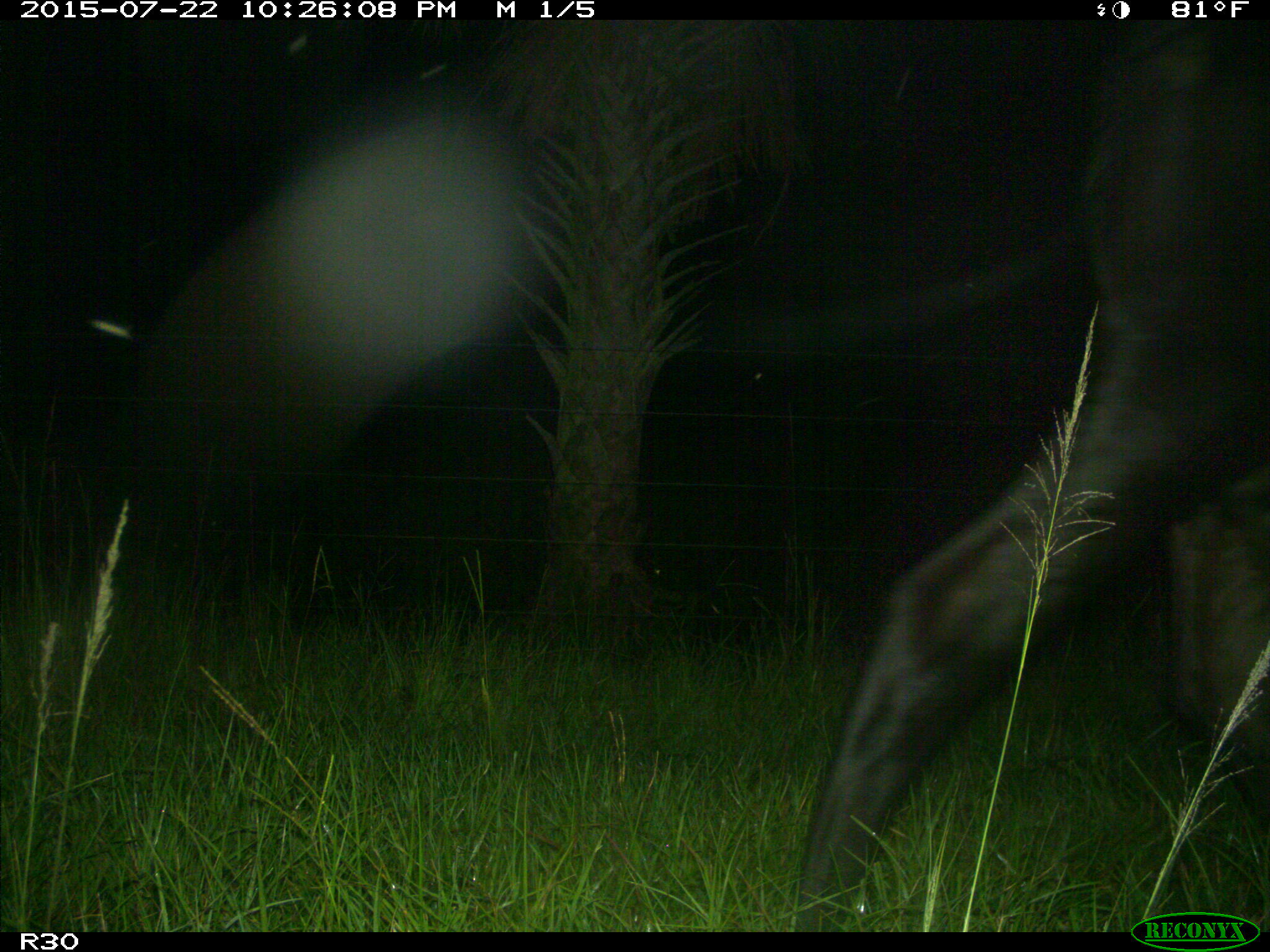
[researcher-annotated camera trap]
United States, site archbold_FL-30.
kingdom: Animalia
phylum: Chordata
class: Mammalia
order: Artiodactyla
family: Bovidae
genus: Bos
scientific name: Bos taurus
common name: domestic cow